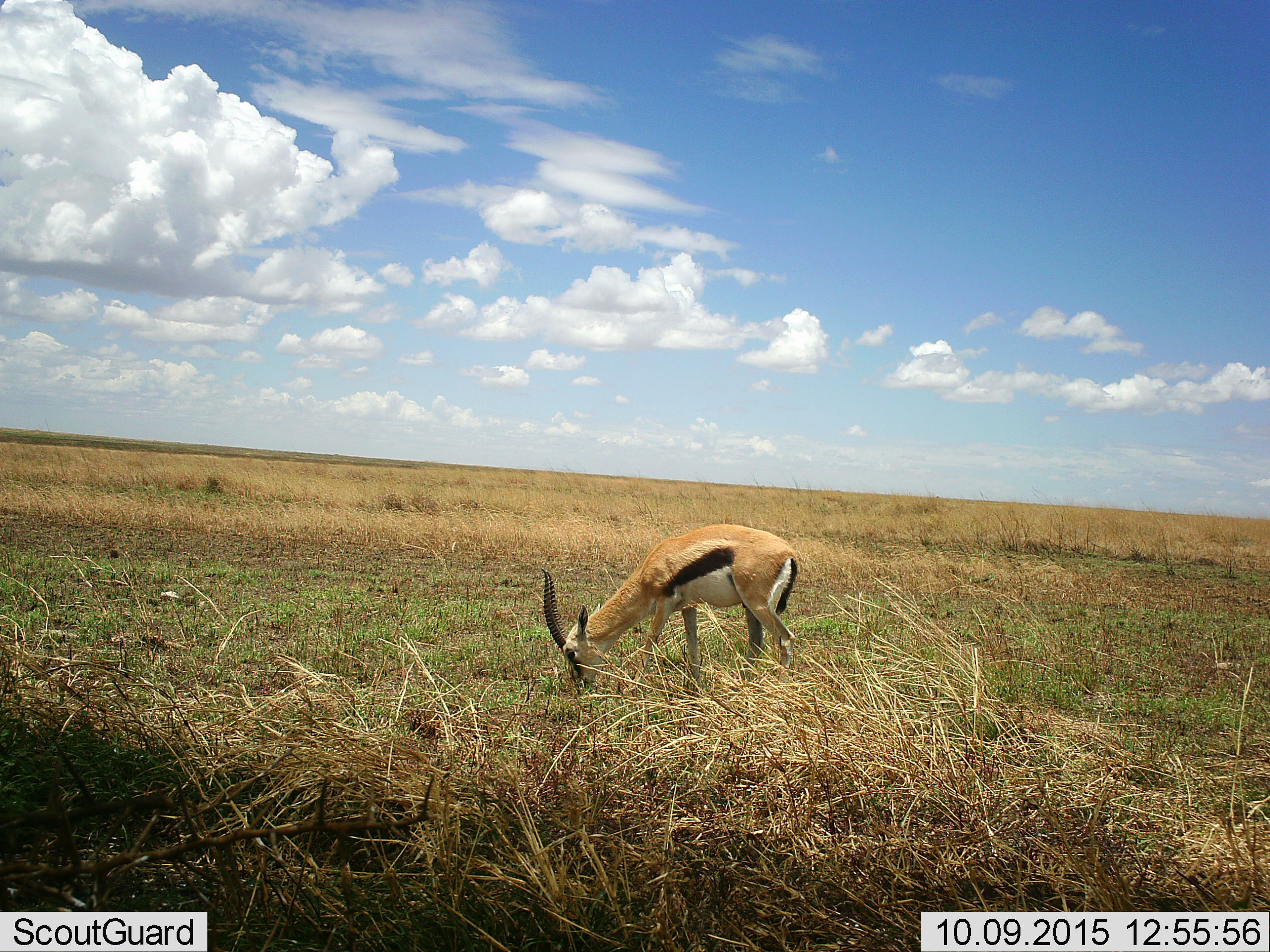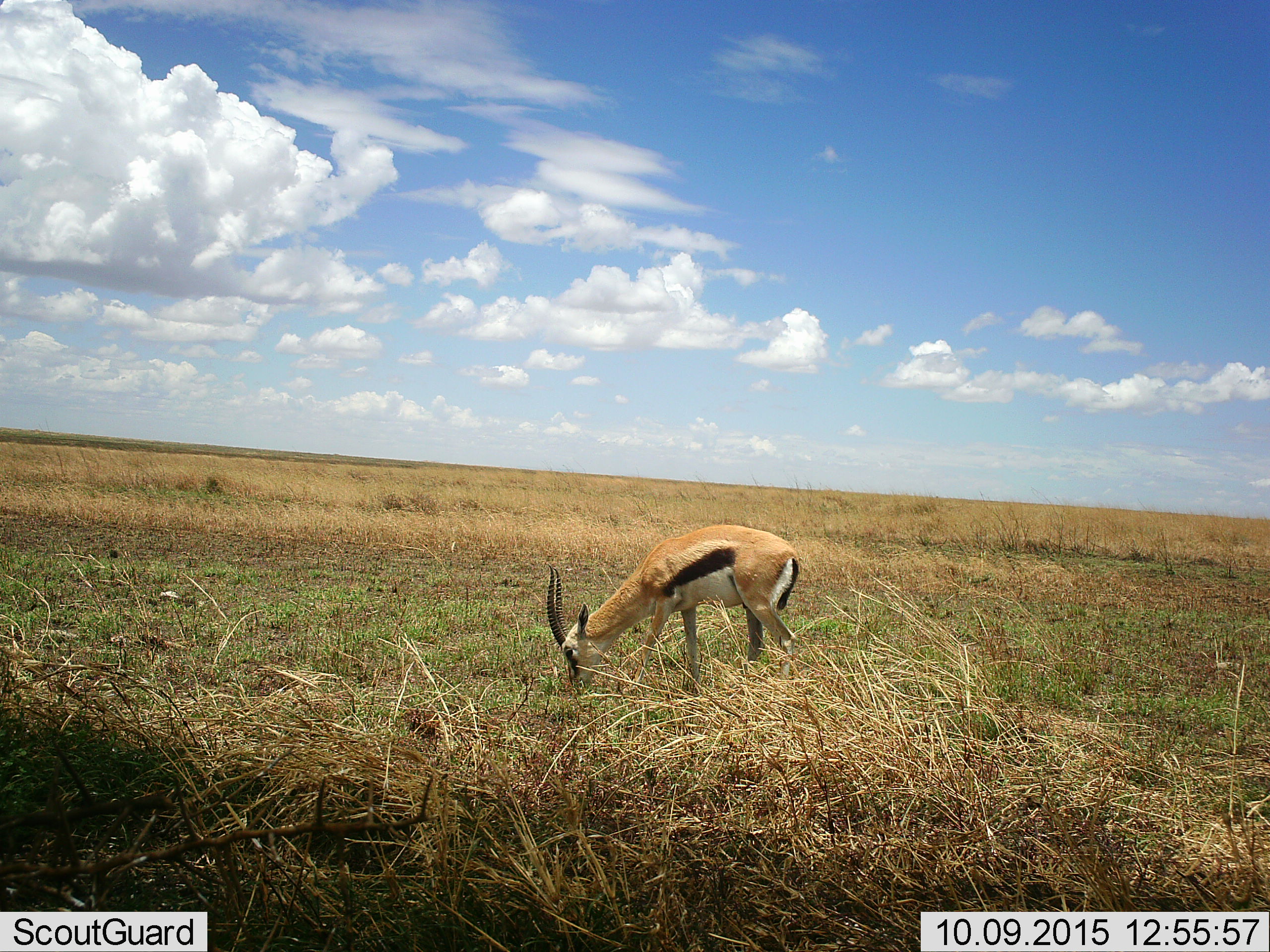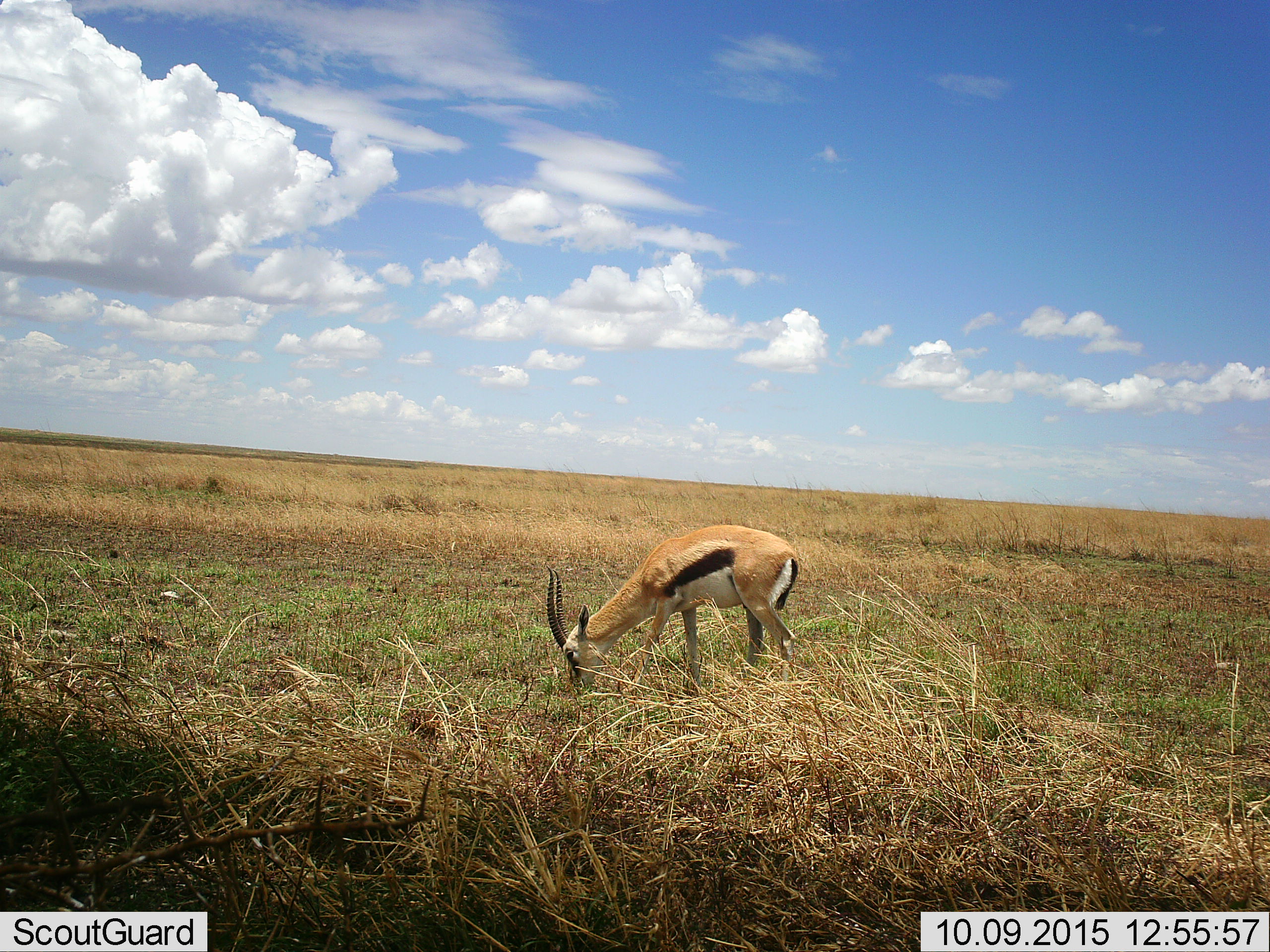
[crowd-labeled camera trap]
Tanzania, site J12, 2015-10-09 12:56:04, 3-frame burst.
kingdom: Animalia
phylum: Chordata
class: Mammalia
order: Artiodactyla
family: Bovidae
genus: Eudorcas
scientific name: Eudorcas thomsonii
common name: thomson's gazelle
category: gazellethomsons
Gazellethomsons (thomson's gazelle) (Eudorcas thomsonii), count 1. Behavior (volunteer vote fractions): standing 10%, resting 0%, moving 0%, interacting 0%. Young present (vote fraction): 0%. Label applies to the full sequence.